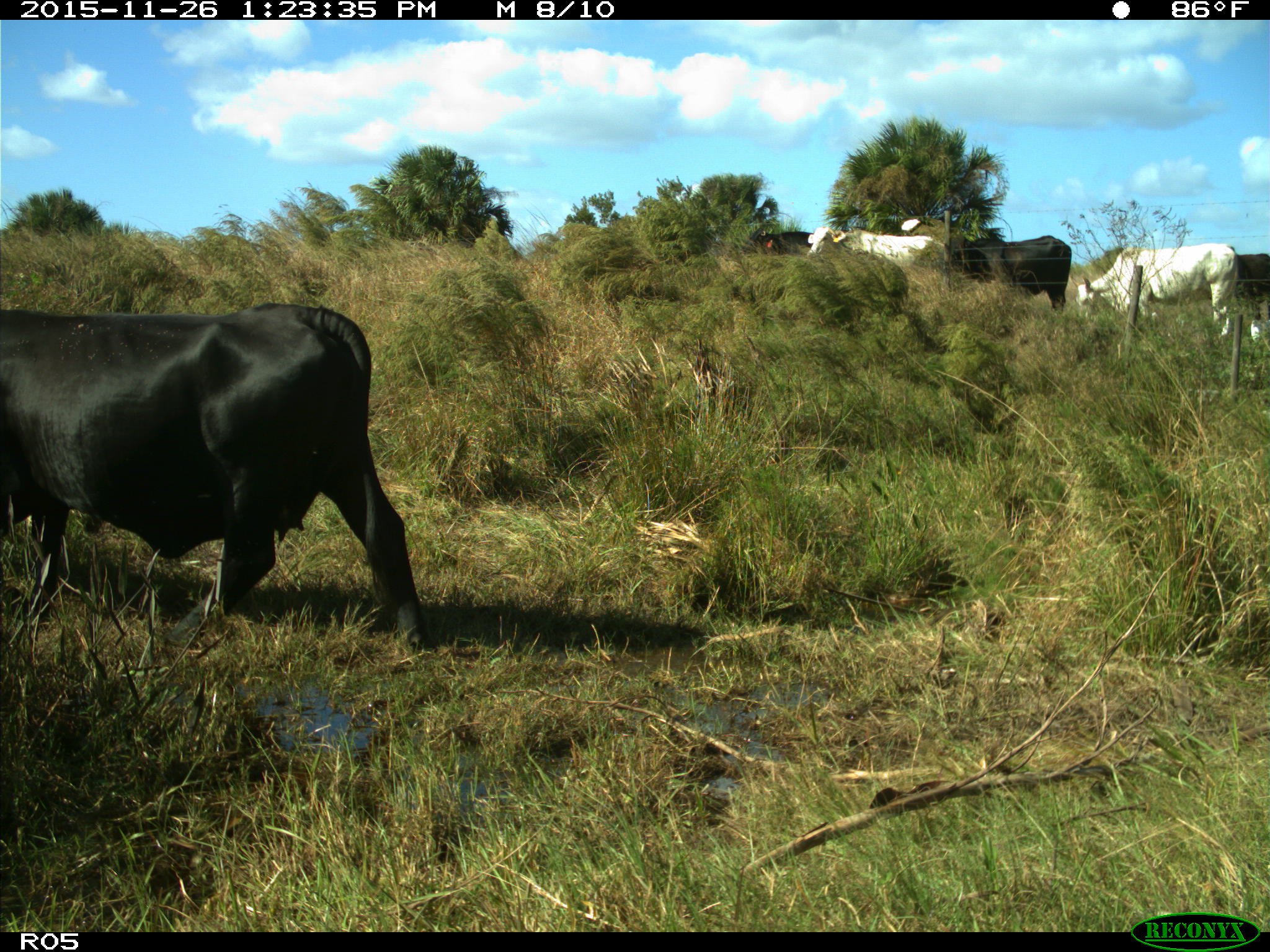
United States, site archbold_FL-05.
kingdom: Animalia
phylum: Chordata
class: Mammalia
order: Artiodactyla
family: Bovidae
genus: Bos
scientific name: Bos taurus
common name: domestic cow